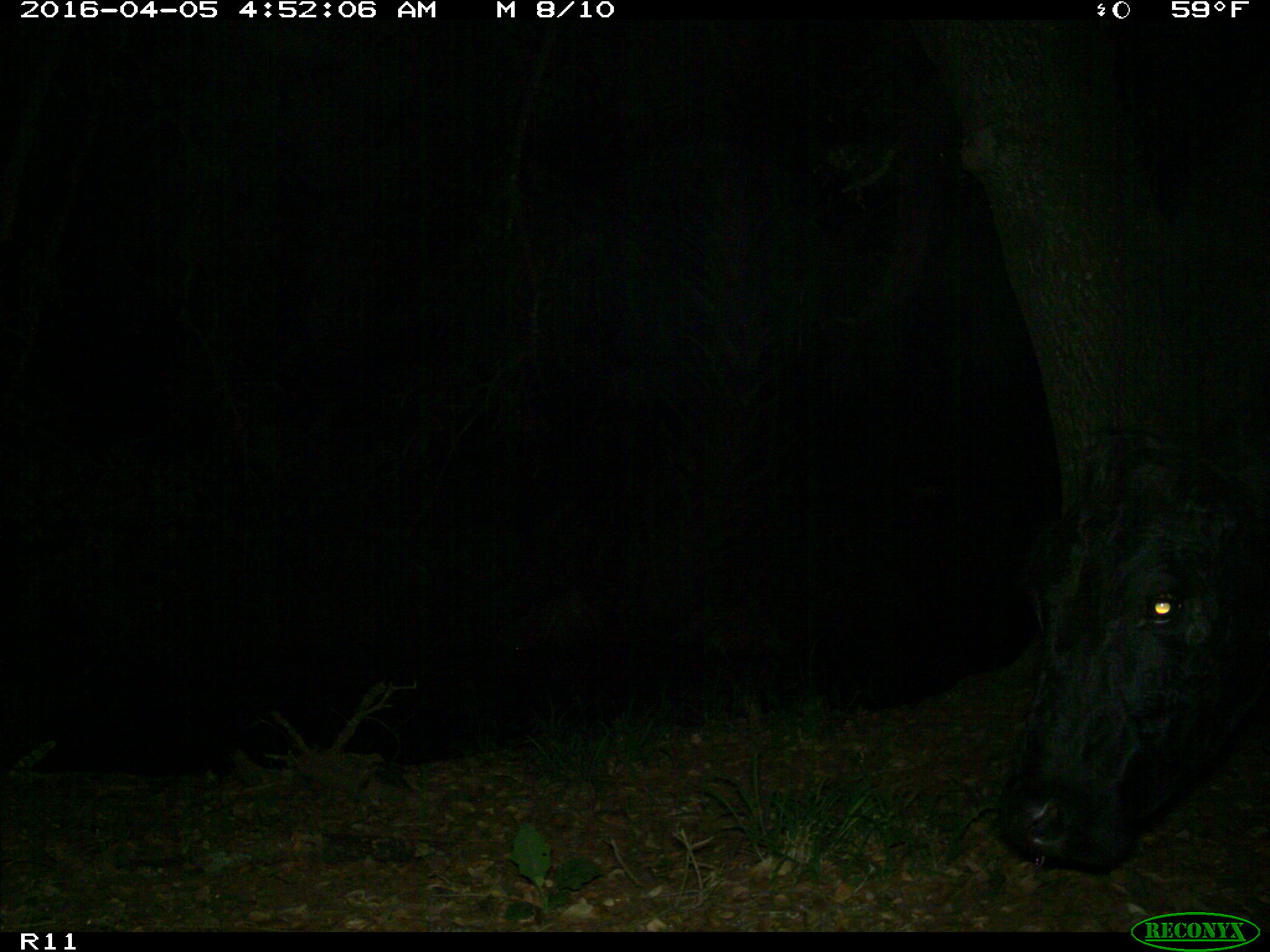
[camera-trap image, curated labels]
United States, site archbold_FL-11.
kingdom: Animalia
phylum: Chordata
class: Mammalia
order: Artiodactyla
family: Bovidae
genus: Bos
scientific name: Bos taurus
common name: domestic cow